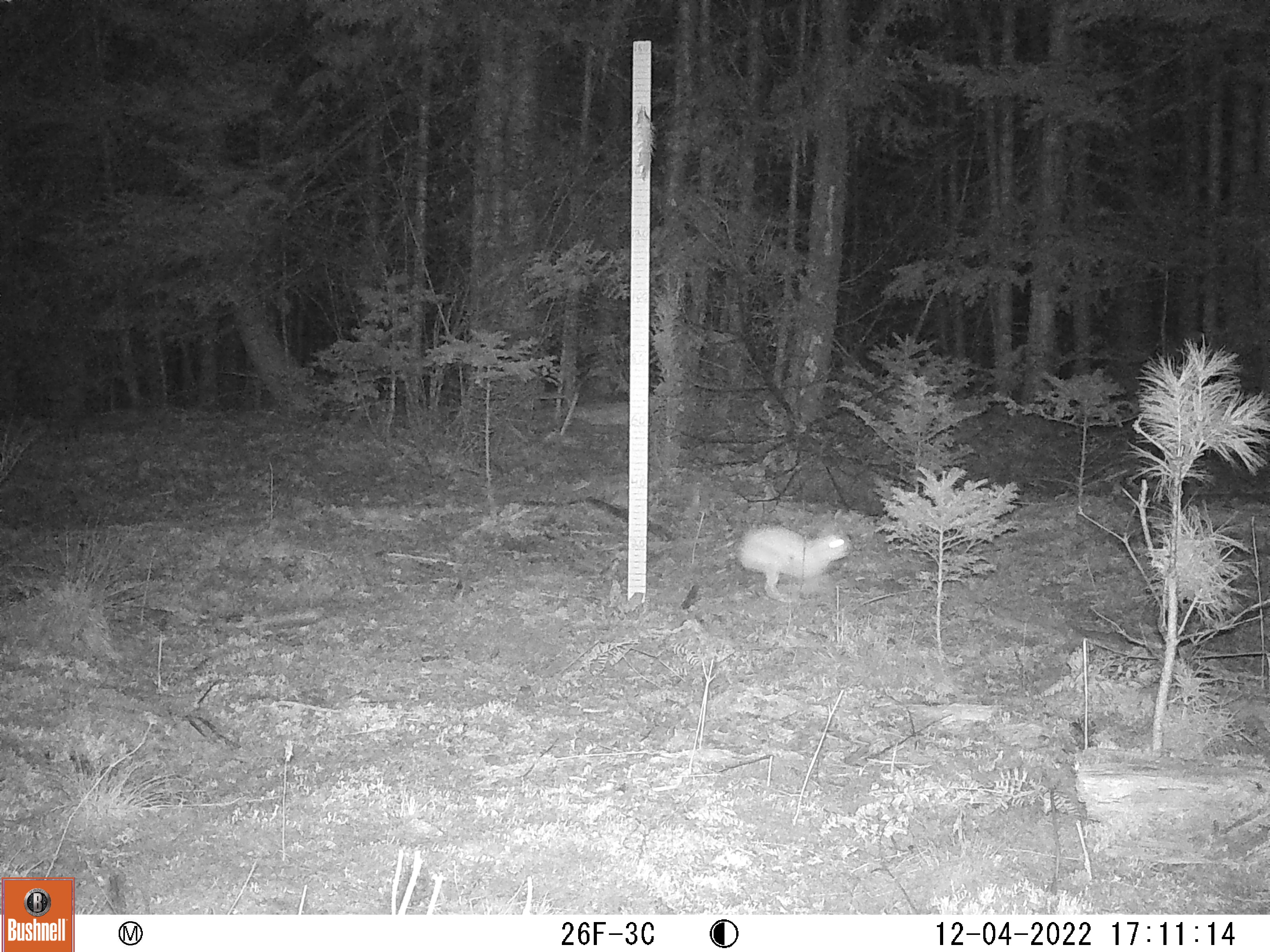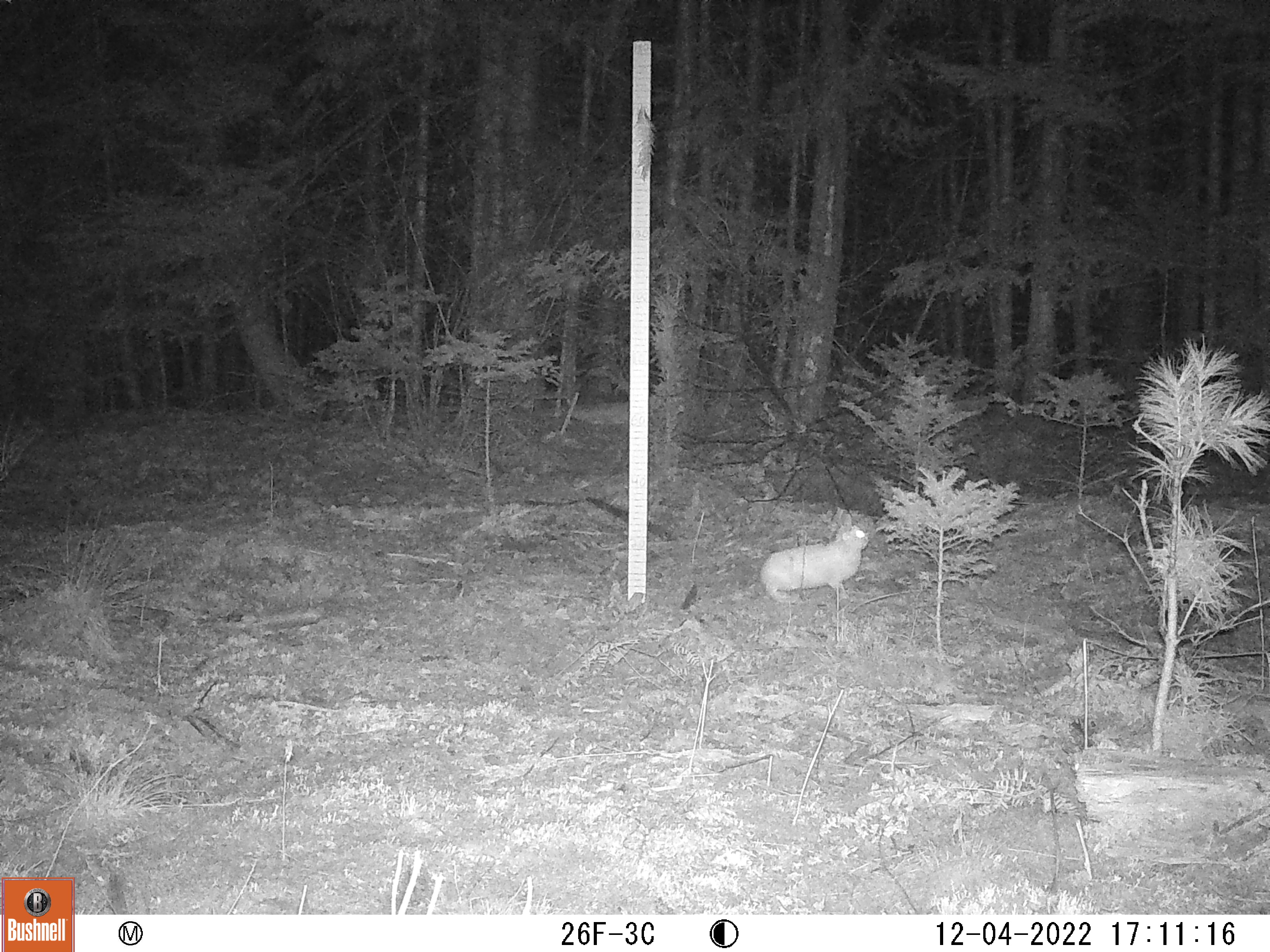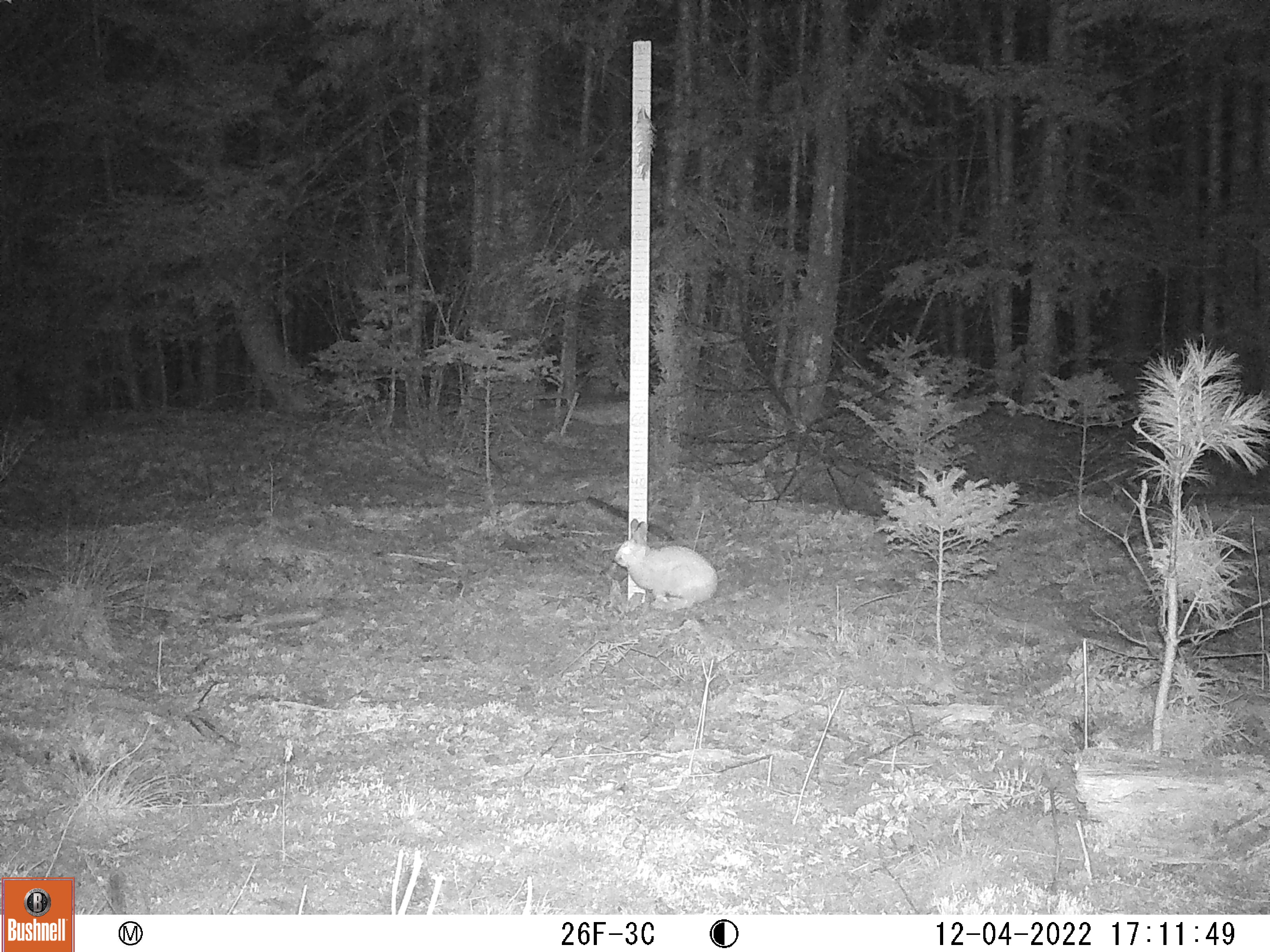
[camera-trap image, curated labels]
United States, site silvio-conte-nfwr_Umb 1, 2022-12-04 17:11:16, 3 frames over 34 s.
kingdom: Animalia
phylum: Chordata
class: Mammalia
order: Lagomorpha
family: Leporidae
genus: Lepus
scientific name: Lepus americanus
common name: snowshoe hare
Snowshoe hare (Lepus americanus).